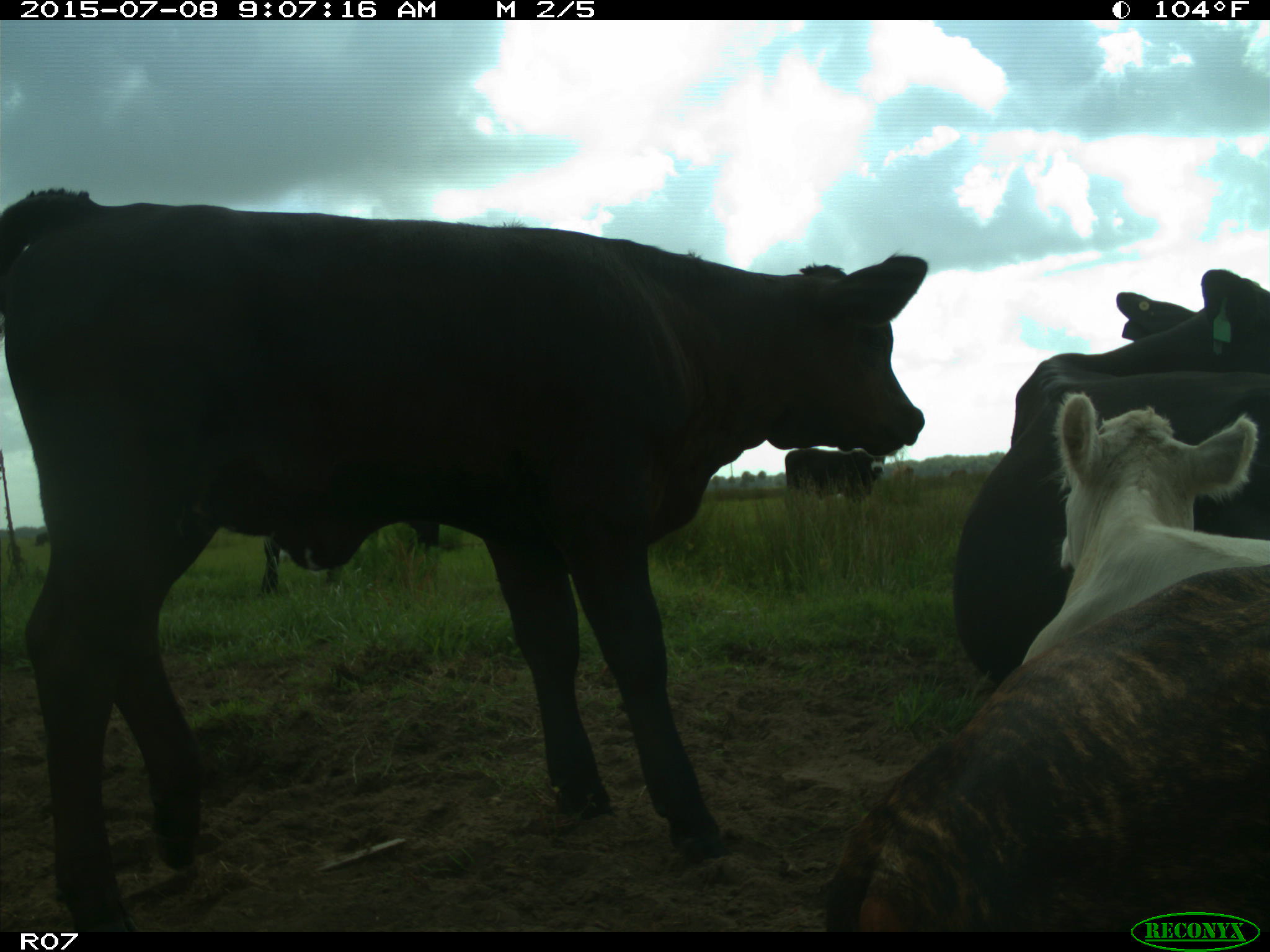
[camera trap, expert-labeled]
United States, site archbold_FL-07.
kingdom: Animalia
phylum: Chordata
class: Mammalia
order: Artiodactyla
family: Bovidae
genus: Bos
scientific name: Bos taurus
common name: domestic cow